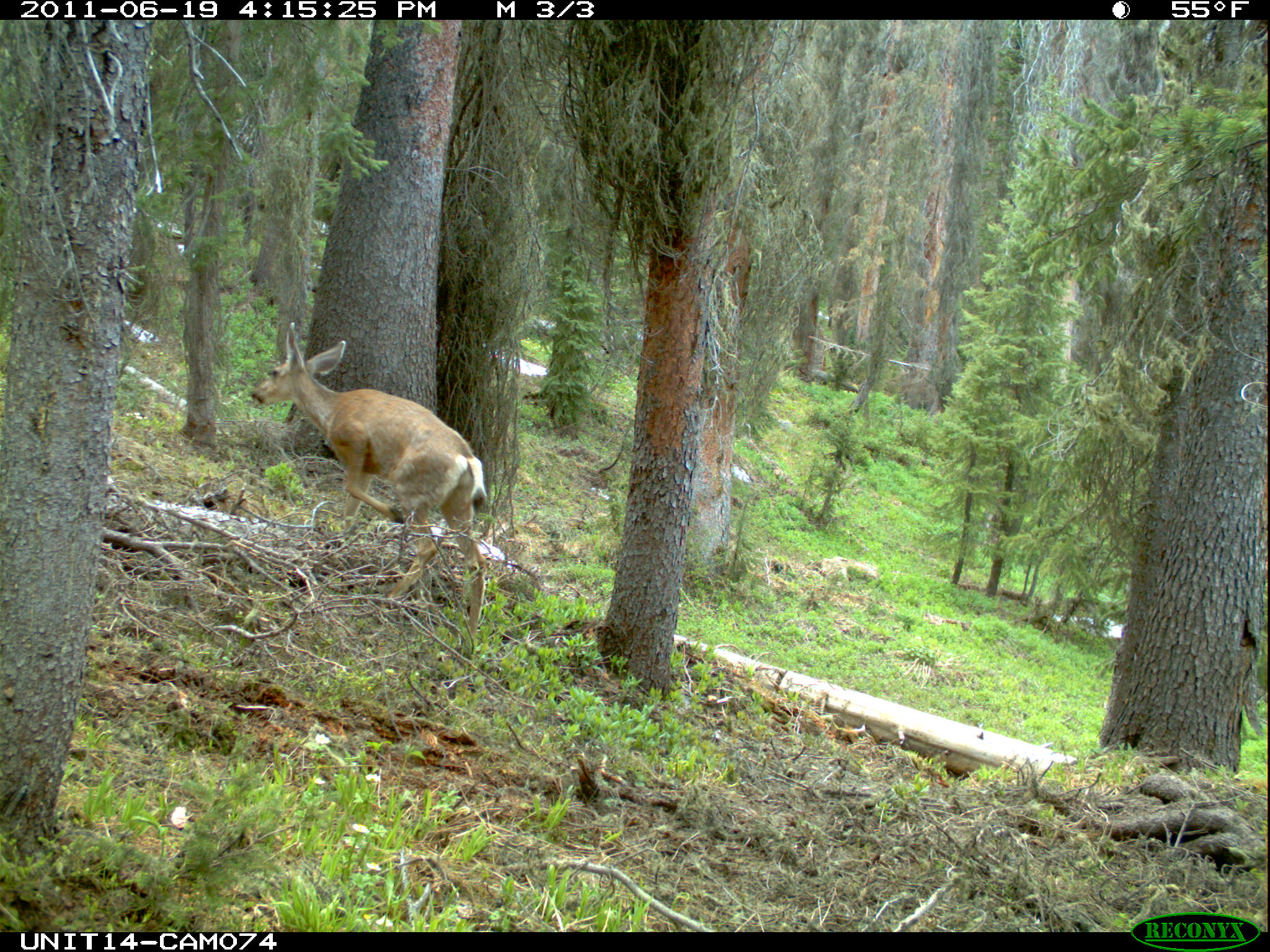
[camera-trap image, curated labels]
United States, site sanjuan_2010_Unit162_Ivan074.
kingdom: Animalia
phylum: Chordata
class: Mammalia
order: Artiodactyla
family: Cervidae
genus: Odocoileus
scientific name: Odocoileus hemionus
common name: mule deer